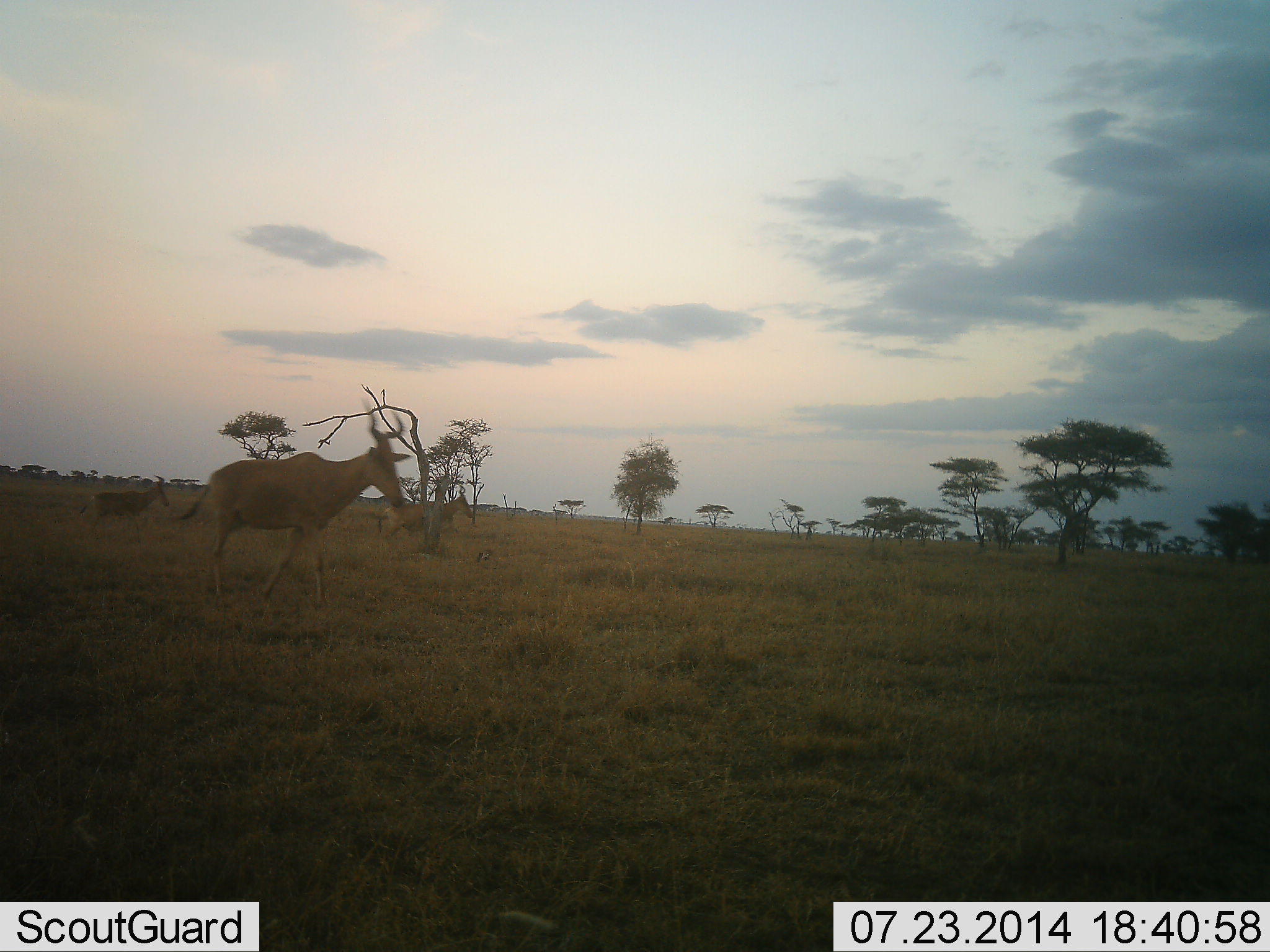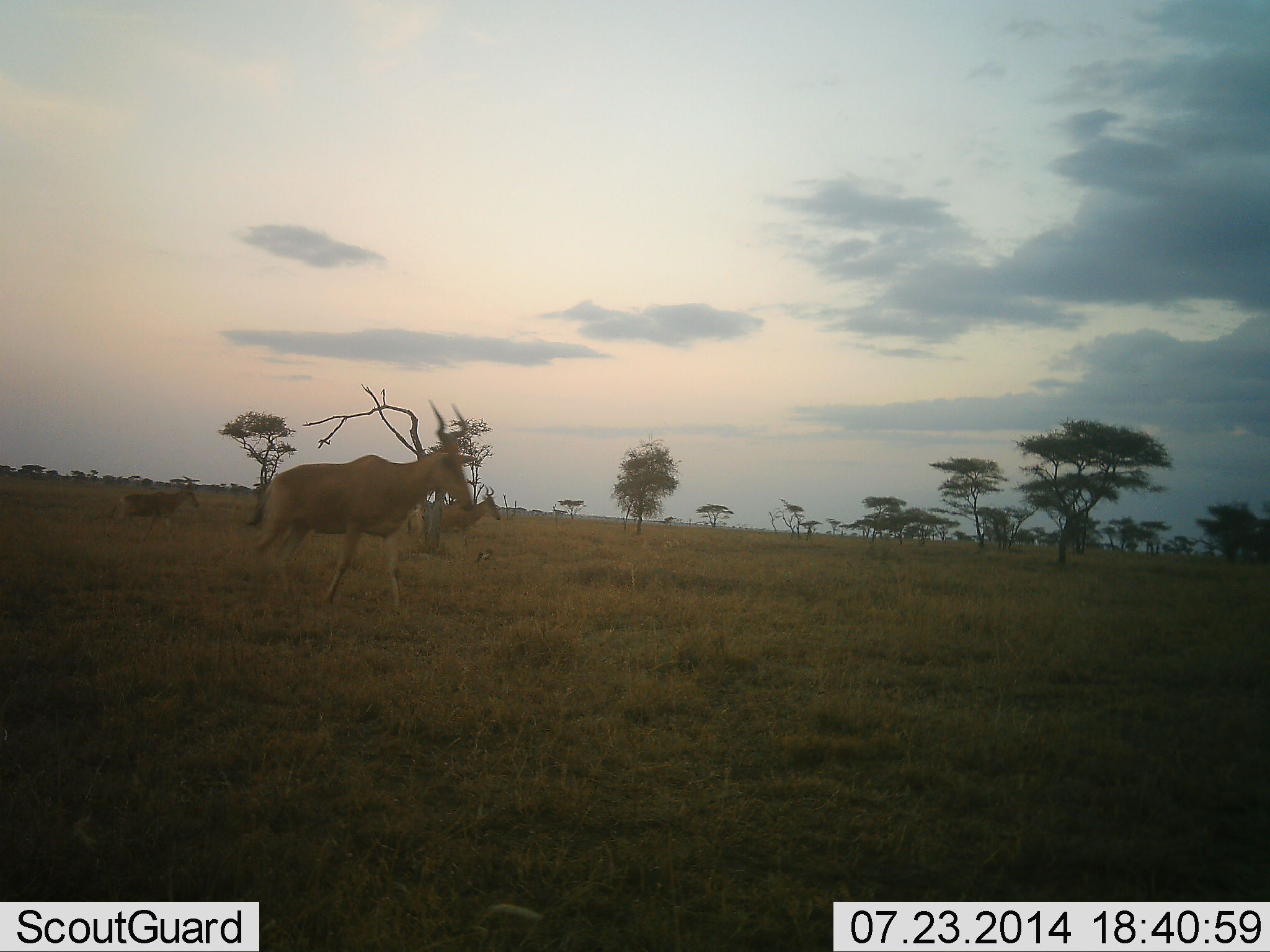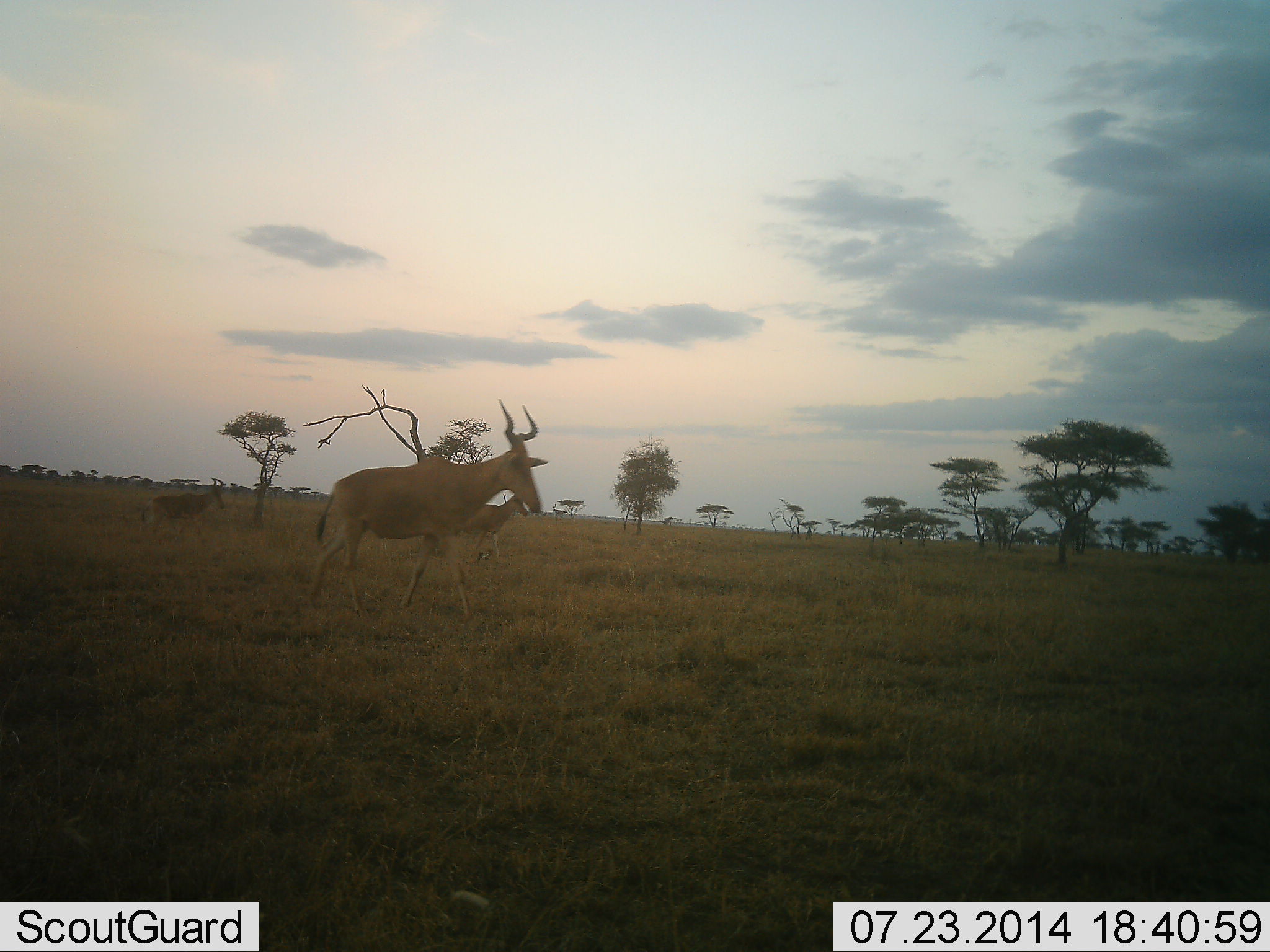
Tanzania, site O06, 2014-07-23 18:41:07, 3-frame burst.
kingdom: Animalia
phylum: Chordata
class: Mammalia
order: Artiodactyla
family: Bovidae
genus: Alcelaphus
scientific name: Alcelaphus buselaphus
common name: hartebeest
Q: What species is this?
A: Hartebeest (Alcelaphus buselaphus).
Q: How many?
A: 3.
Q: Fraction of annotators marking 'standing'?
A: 10%.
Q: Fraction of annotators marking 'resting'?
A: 0%.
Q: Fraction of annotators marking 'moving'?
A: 100%.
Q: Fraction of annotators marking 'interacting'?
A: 0%.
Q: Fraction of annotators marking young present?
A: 0%.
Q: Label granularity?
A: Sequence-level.